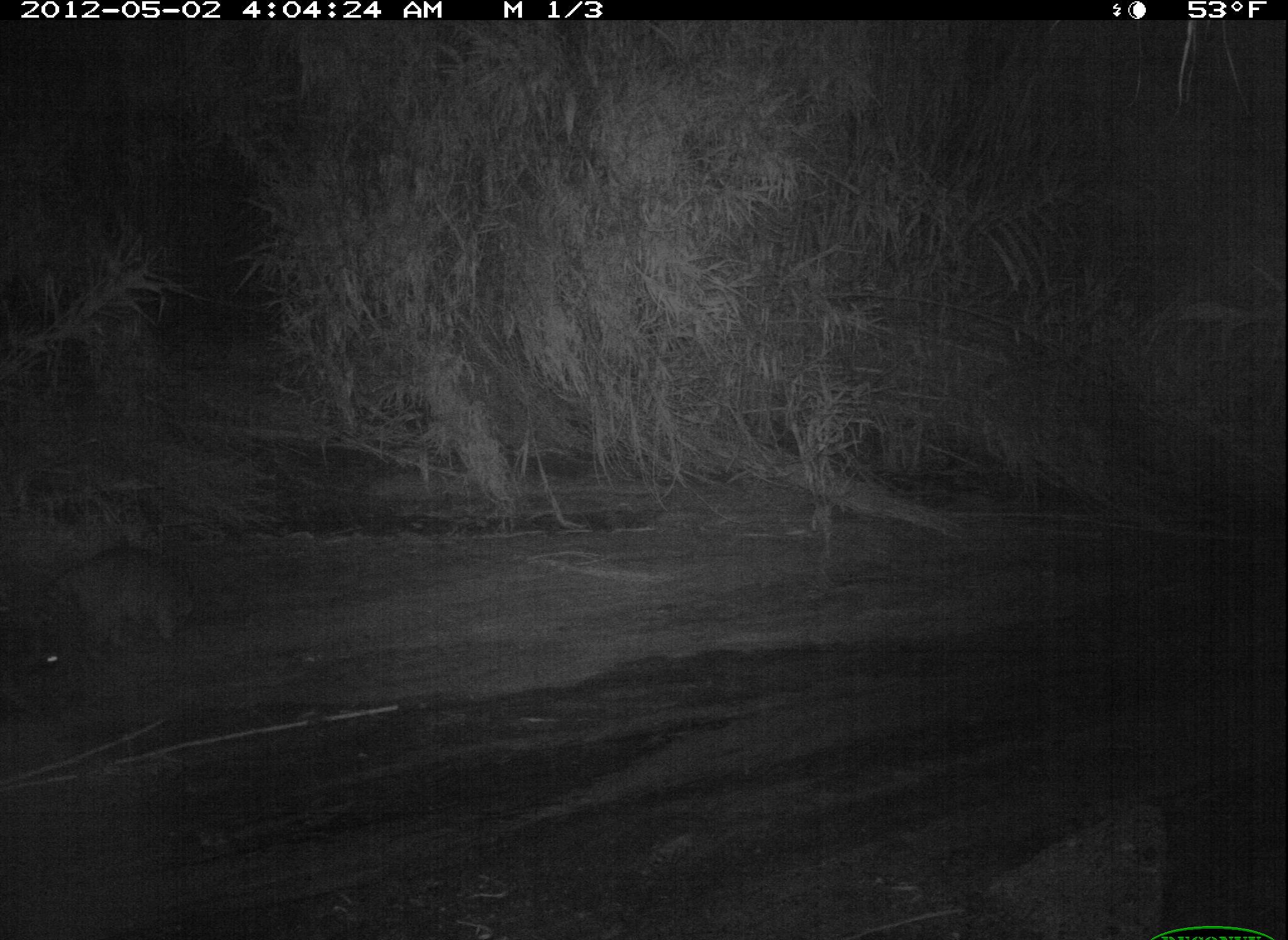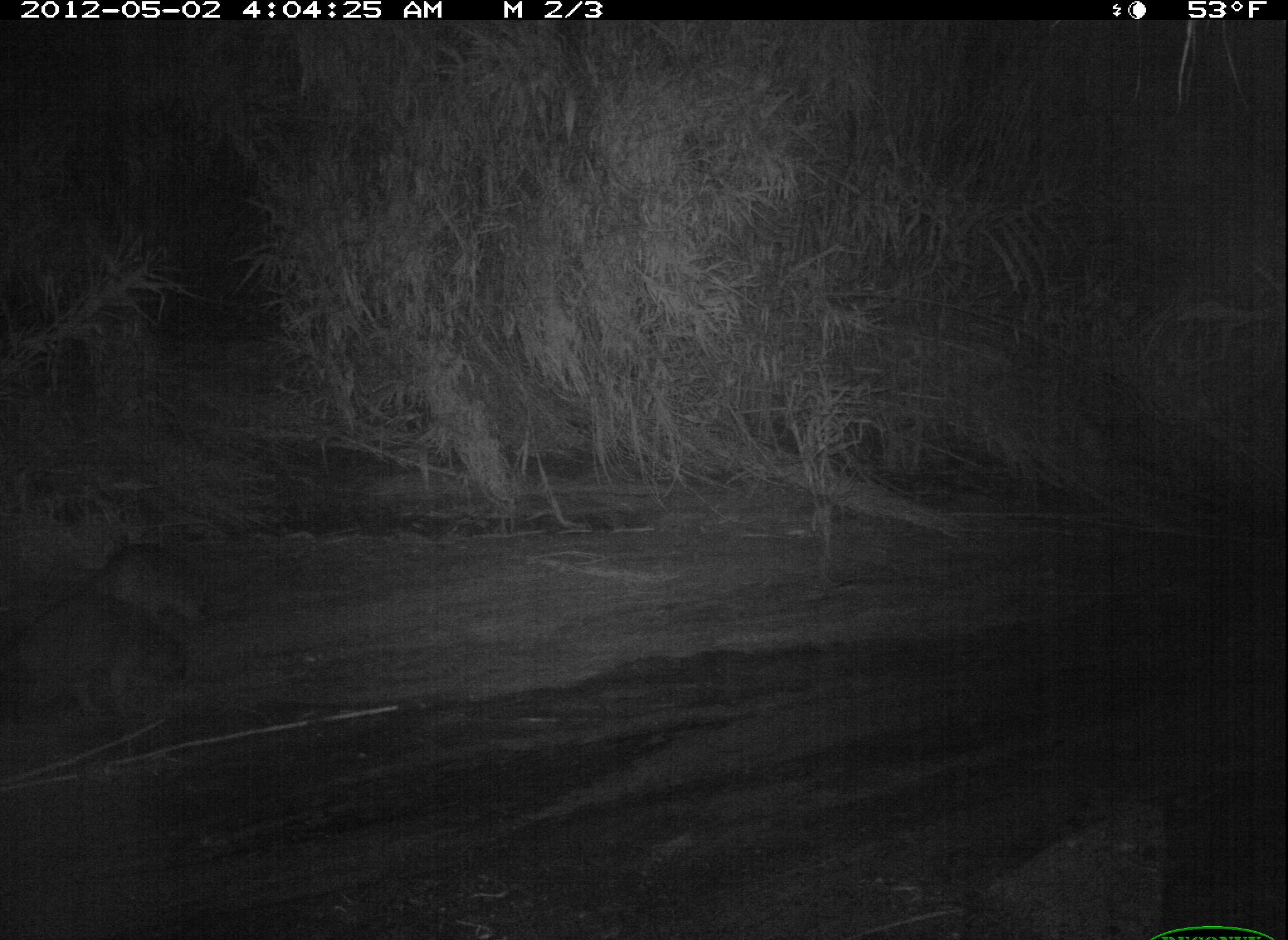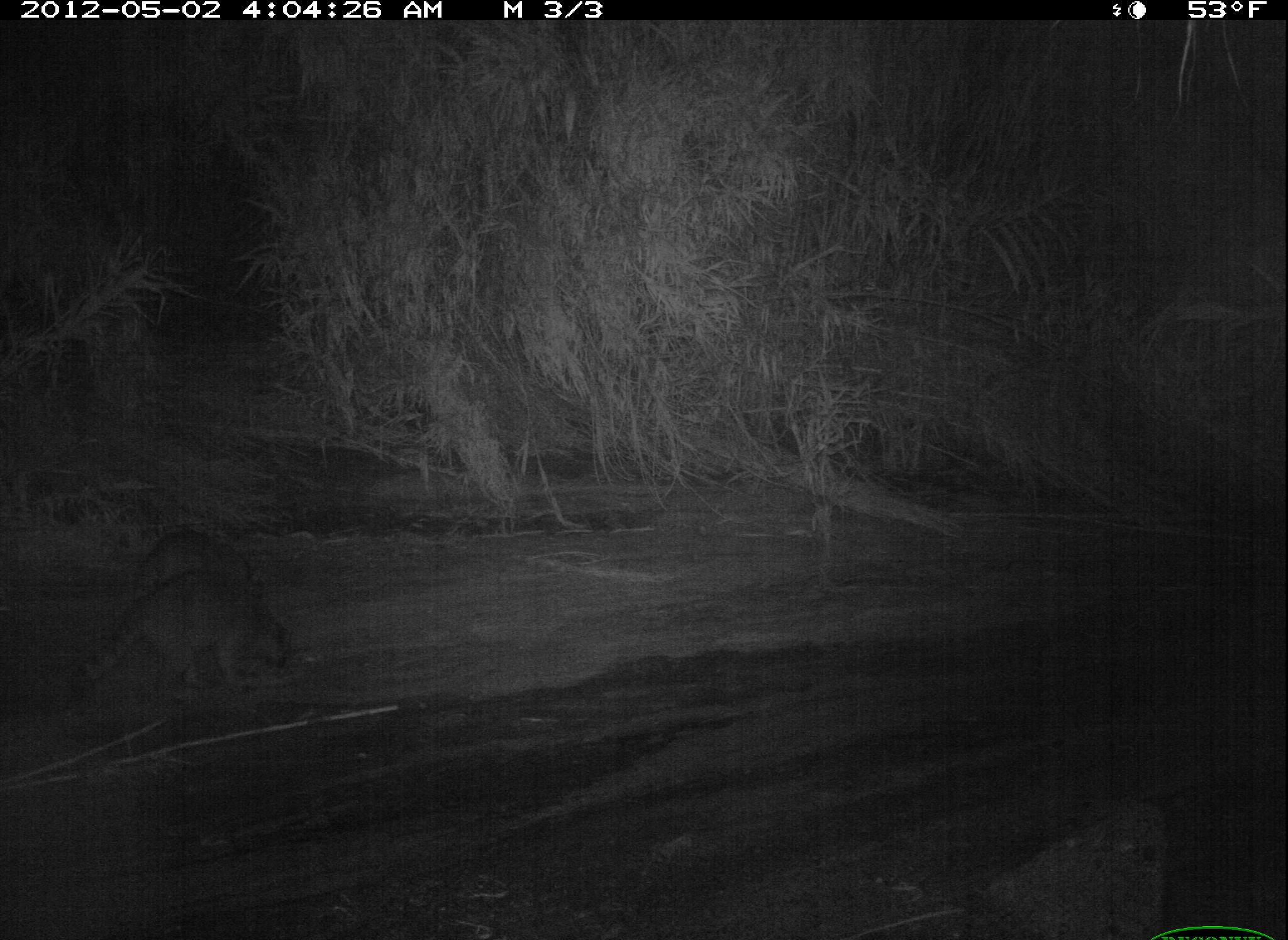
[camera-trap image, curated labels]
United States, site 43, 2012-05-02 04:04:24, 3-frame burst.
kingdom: Animalia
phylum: Chordata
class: Mammalia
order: Carnivora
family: Procyonidae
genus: Procyon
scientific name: Procyon lotor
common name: raccoon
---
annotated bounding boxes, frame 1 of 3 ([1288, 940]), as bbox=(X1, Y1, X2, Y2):
raccoon: bbox=(16, 534, 208, 674)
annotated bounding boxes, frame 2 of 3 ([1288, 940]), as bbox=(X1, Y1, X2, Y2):
raccoon: bbox=(13, 599, 217, 734); bbox=(68, 537, 222, 638)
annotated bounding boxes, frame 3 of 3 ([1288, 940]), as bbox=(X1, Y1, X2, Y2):
raccoon: bbox=(64, 572, 308, 712); bbox=(123, 523, 279, 613)